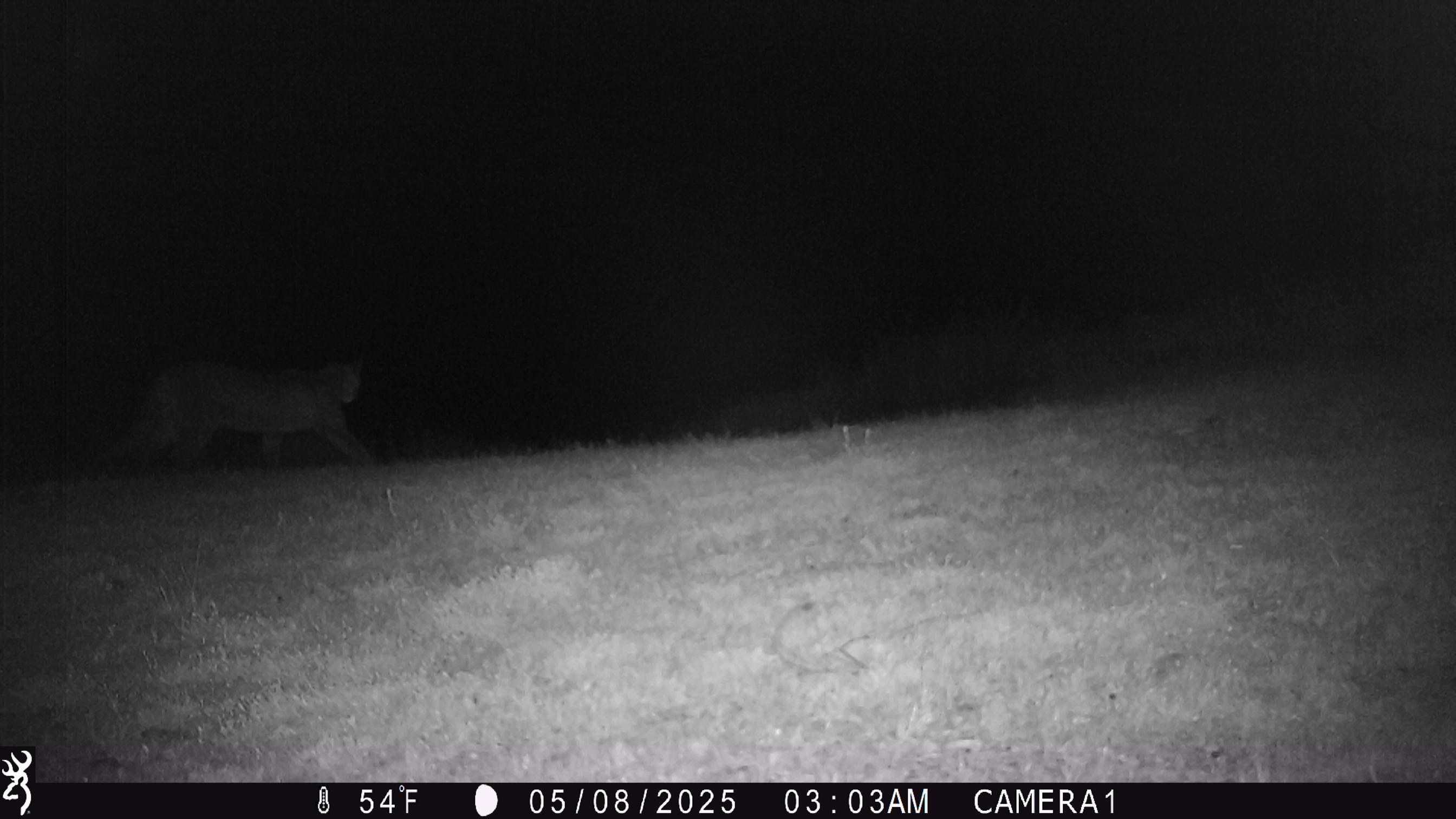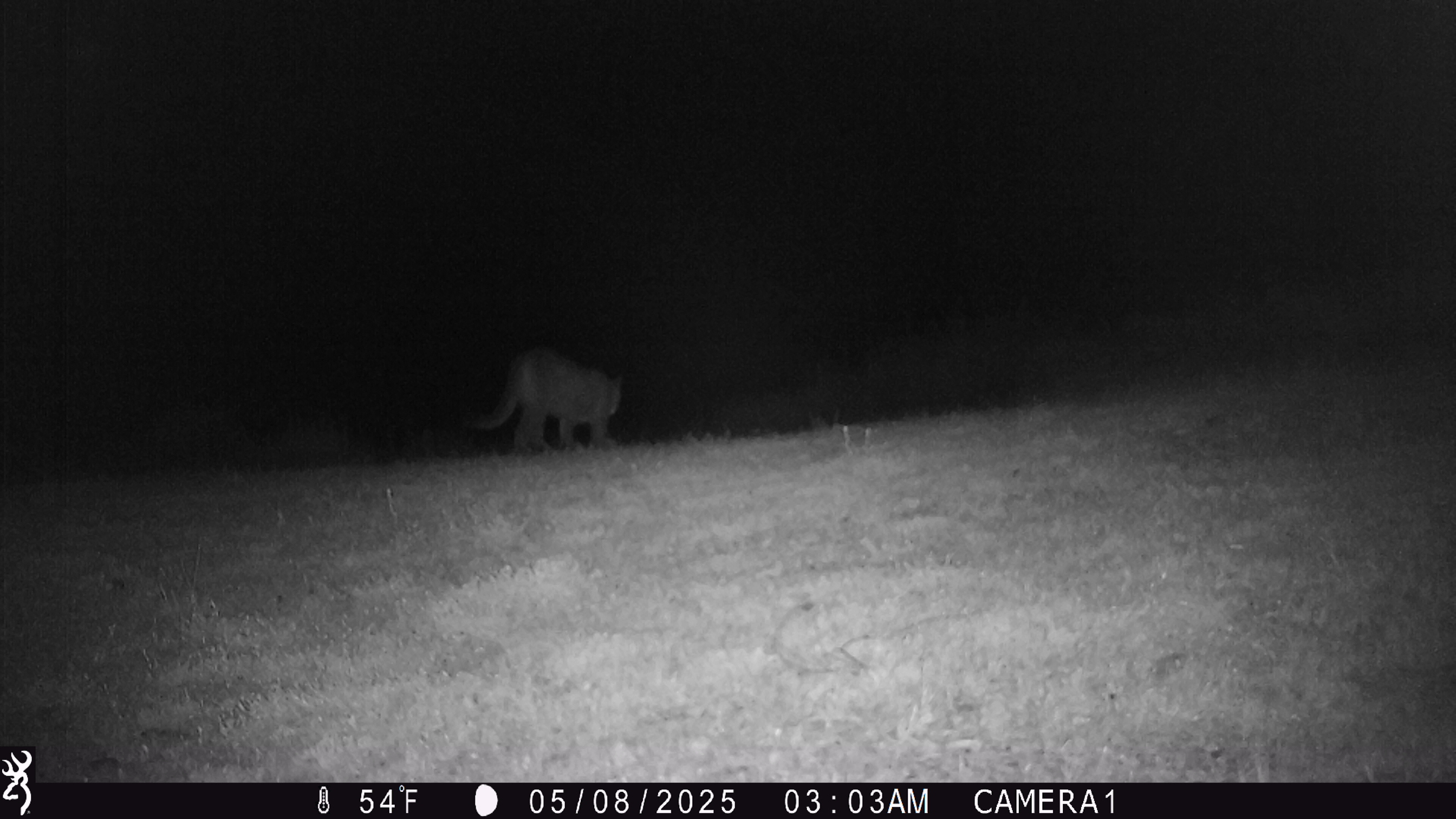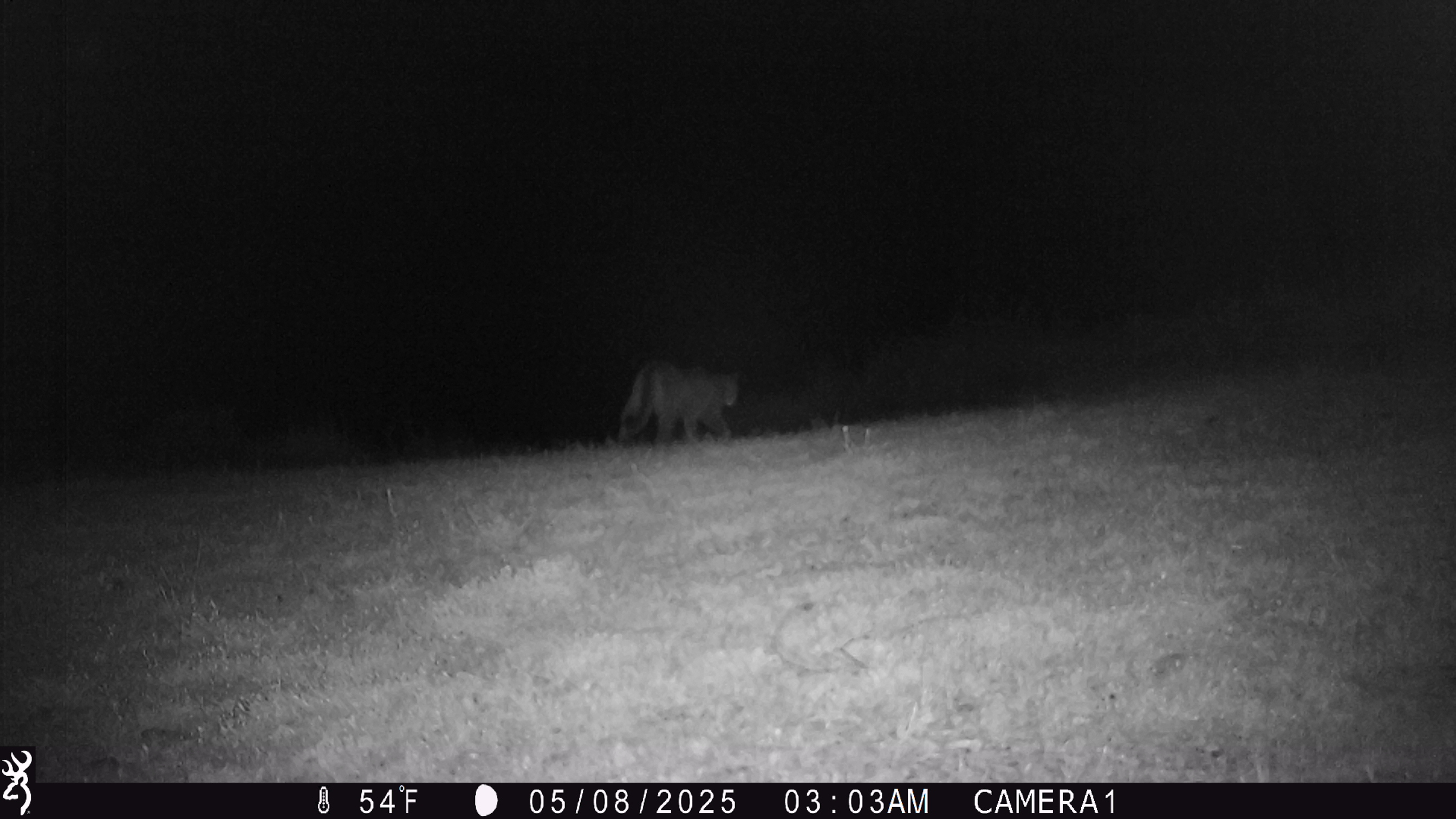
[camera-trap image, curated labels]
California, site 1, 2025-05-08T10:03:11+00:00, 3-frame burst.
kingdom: Animalia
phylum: Chordata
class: Mammalia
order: Carnivora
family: Felidae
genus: Puma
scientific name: Puma concolor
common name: puma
Puma (Puma concolor).